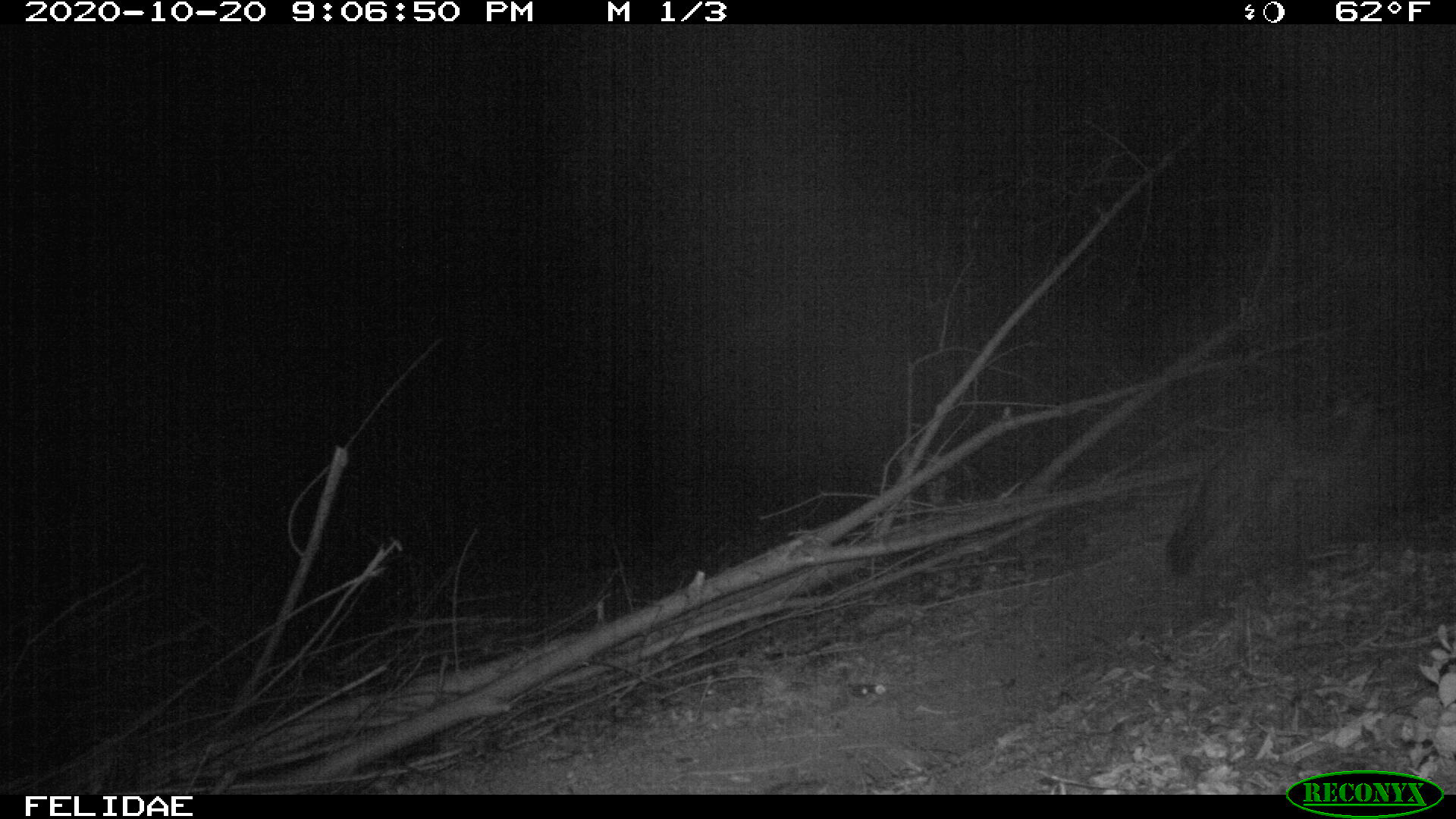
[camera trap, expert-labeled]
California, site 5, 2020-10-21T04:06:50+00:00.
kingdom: Animalia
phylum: Chordata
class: Mammalia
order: Carnivora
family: Canidae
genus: Urocyon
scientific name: Urocyon cinereoargenteus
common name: gray fox